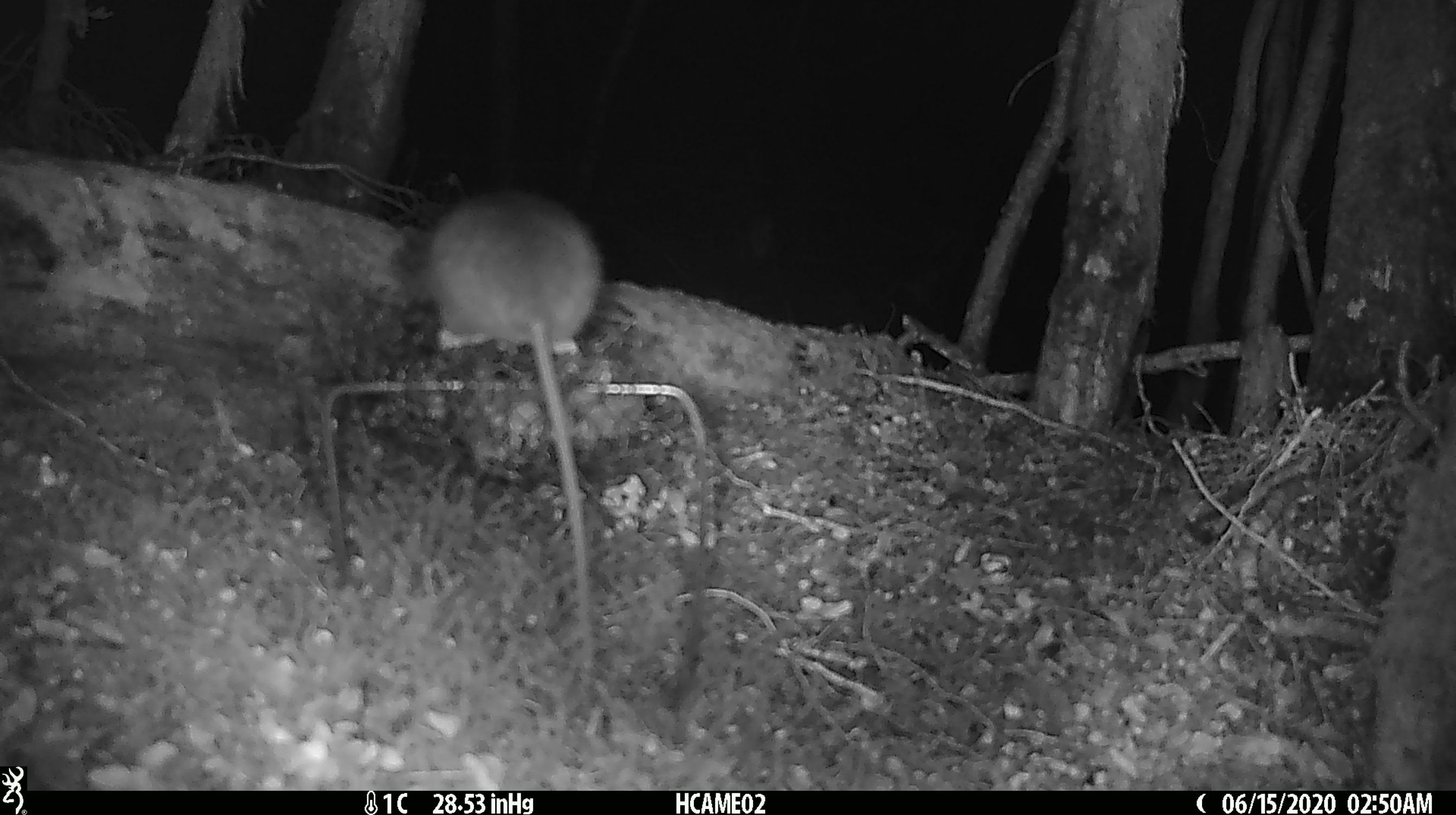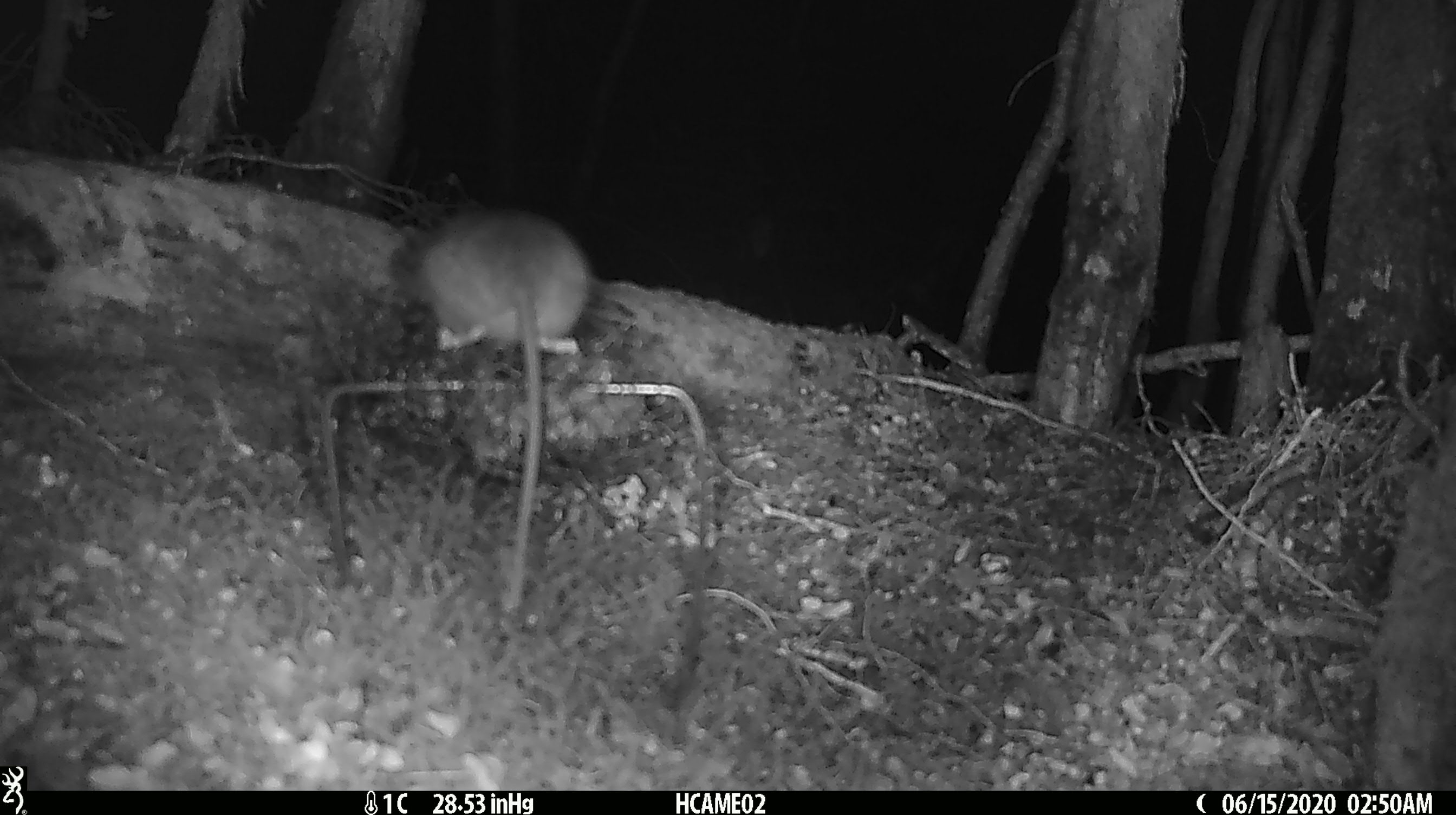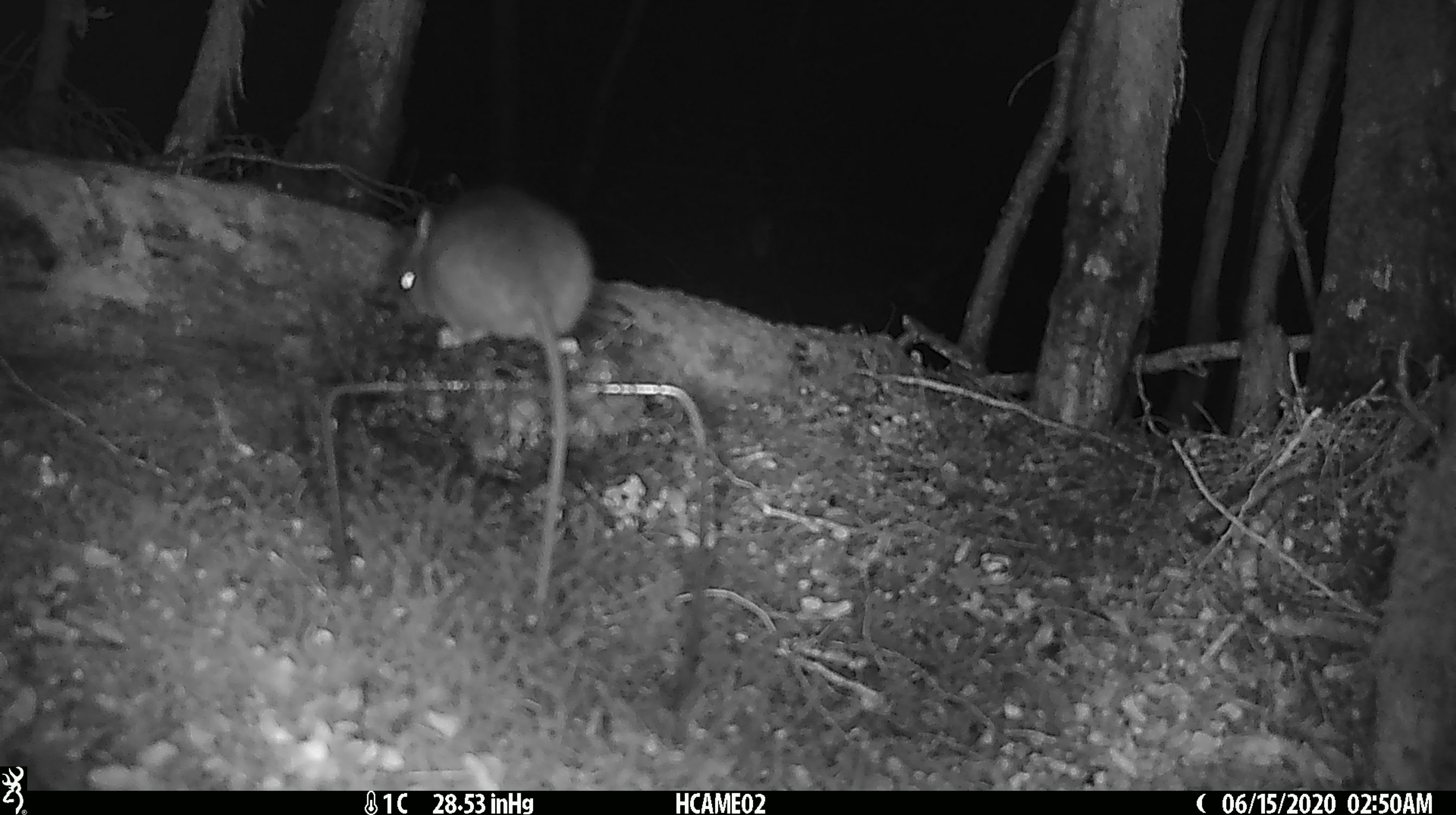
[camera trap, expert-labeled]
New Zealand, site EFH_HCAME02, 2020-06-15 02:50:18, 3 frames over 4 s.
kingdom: Animalia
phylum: Chordata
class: Mammalia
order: Rodentia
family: Muridae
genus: Rattus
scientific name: Rattus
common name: rat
Rat (Rattus).